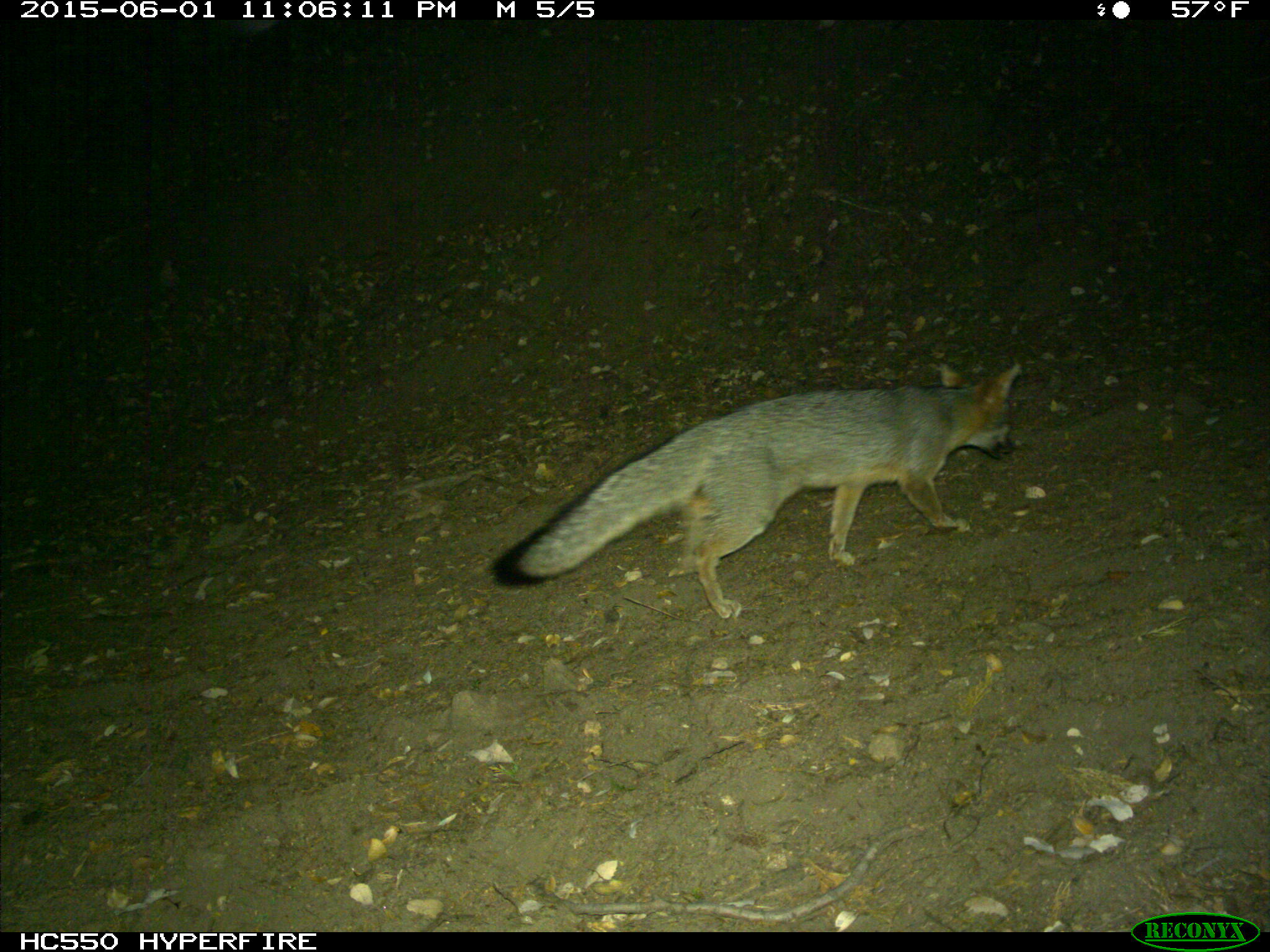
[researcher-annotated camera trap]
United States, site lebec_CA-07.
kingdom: Animalia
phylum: Chordata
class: Mammalia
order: Carnivora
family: Canidae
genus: Urocyon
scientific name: Urocyon cinereoargenteus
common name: gray fox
Urocyon cinereoargenteus (gray fox).